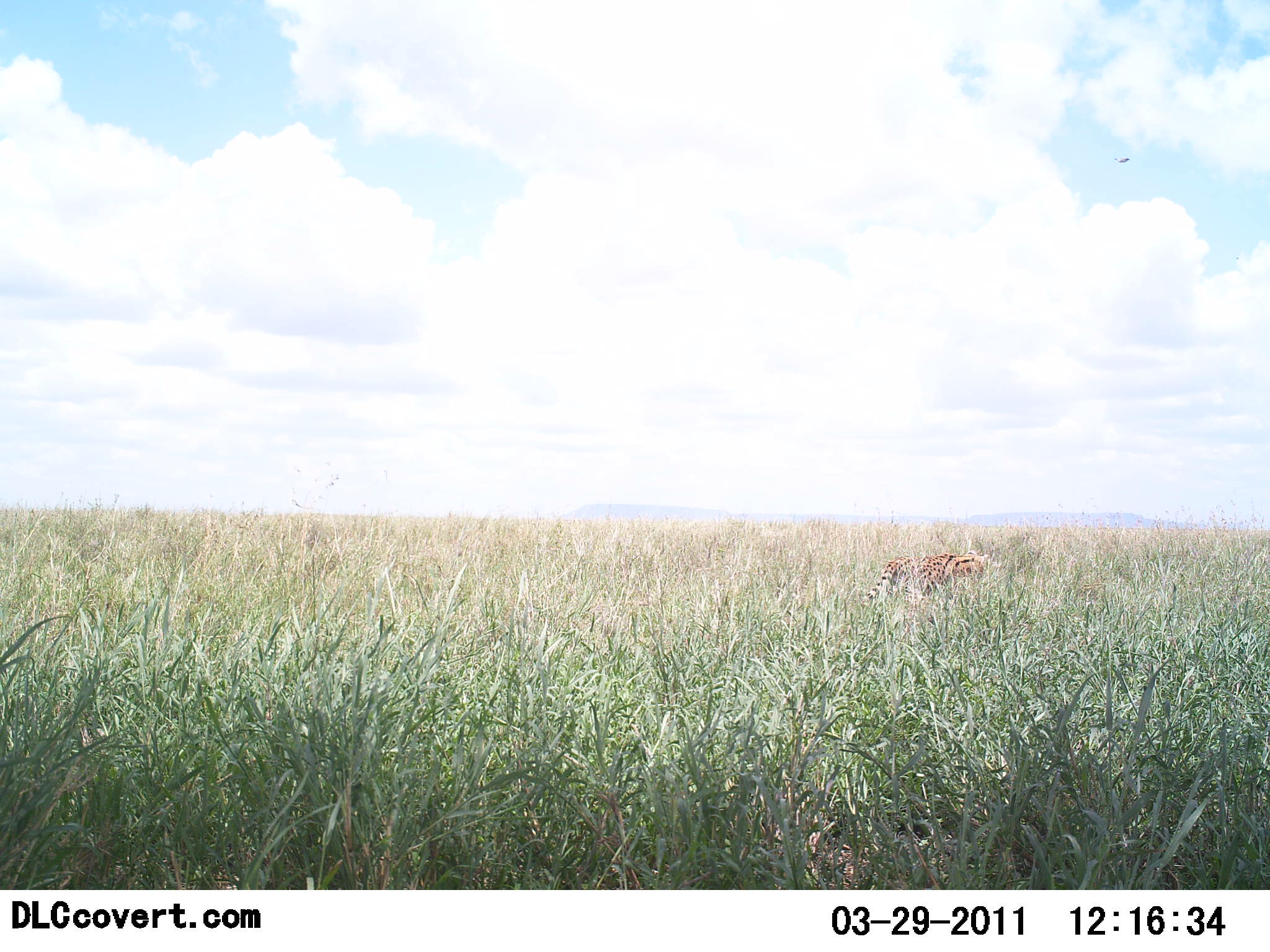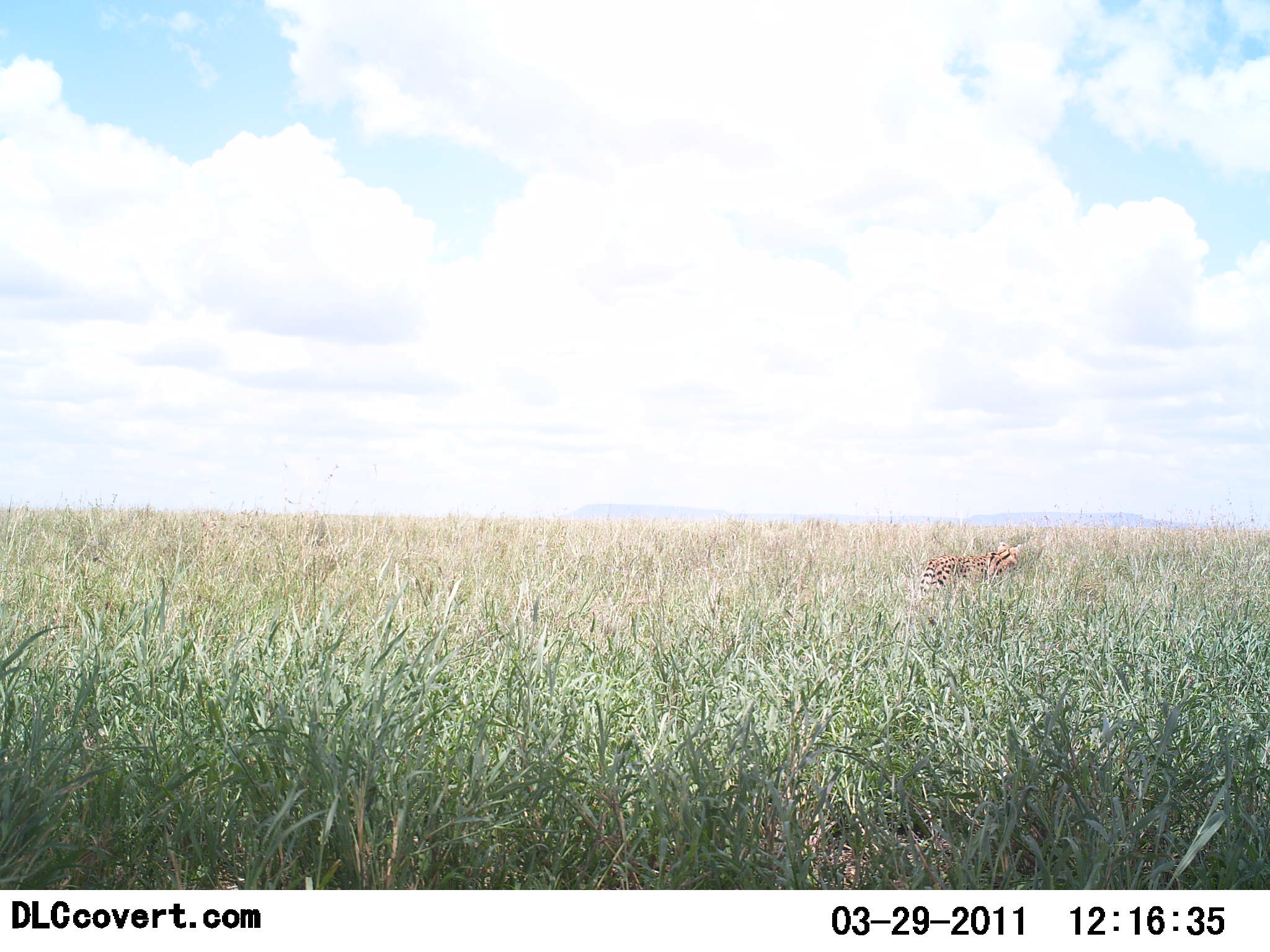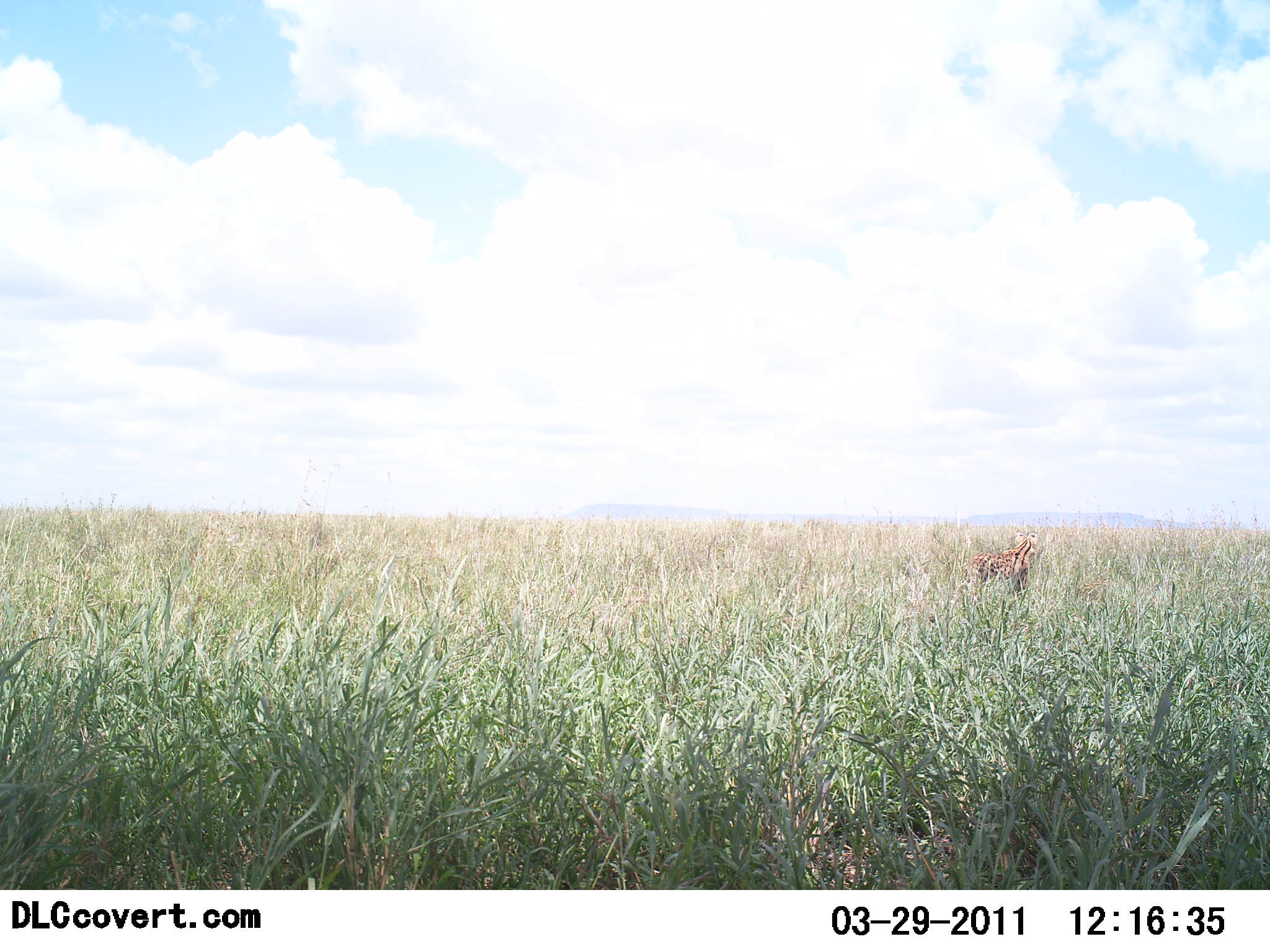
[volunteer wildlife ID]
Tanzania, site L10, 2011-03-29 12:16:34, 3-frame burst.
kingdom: Animalia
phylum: Chordata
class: Mammalia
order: Carnivora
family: Felidae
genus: Acinonyx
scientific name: Acinonyx jubatus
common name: cheetah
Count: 1.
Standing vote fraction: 0%.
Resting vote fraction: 0%.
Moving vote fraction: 100%.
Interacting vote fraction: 0%.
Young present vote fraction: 0%.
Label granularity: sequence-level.